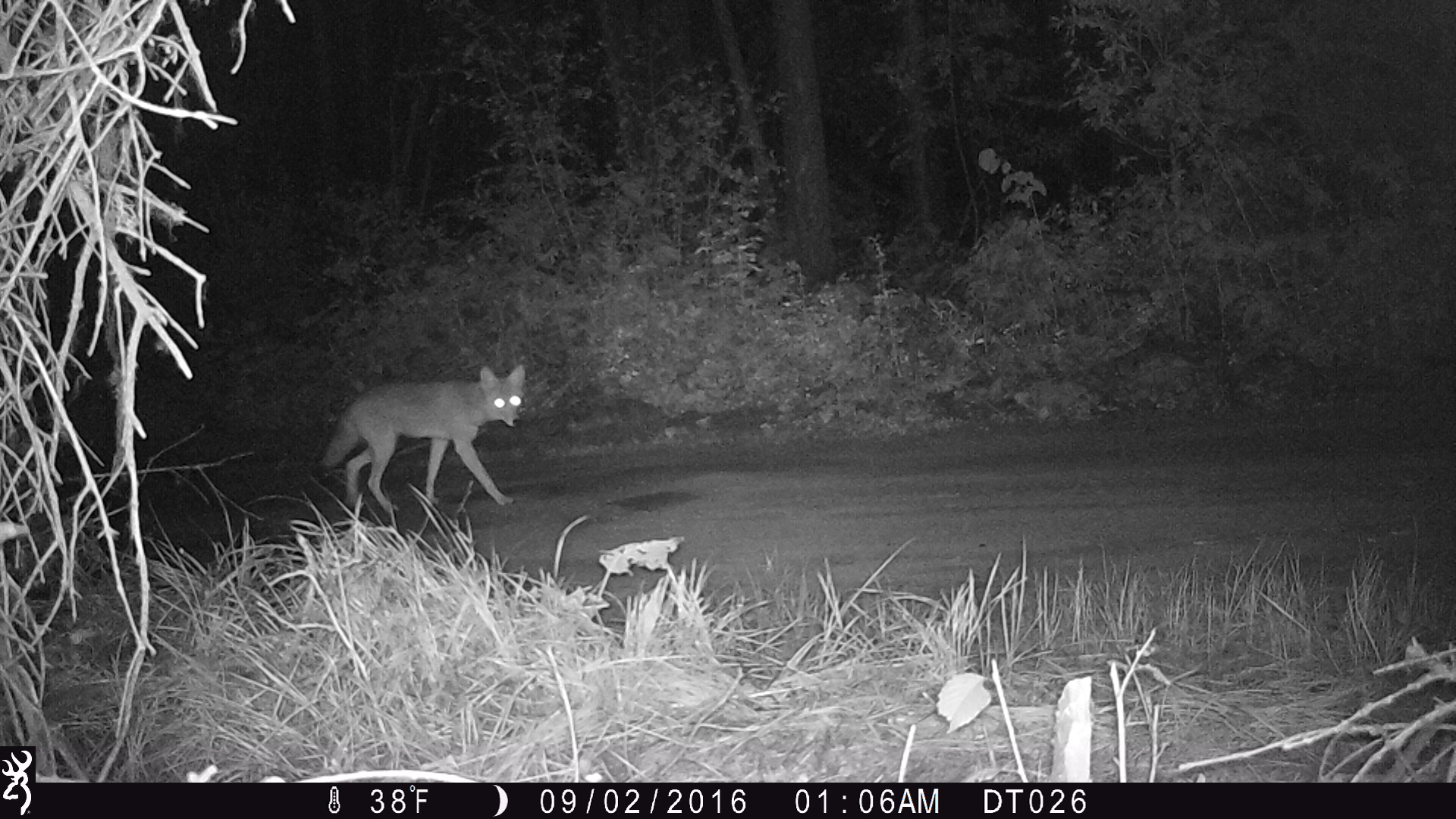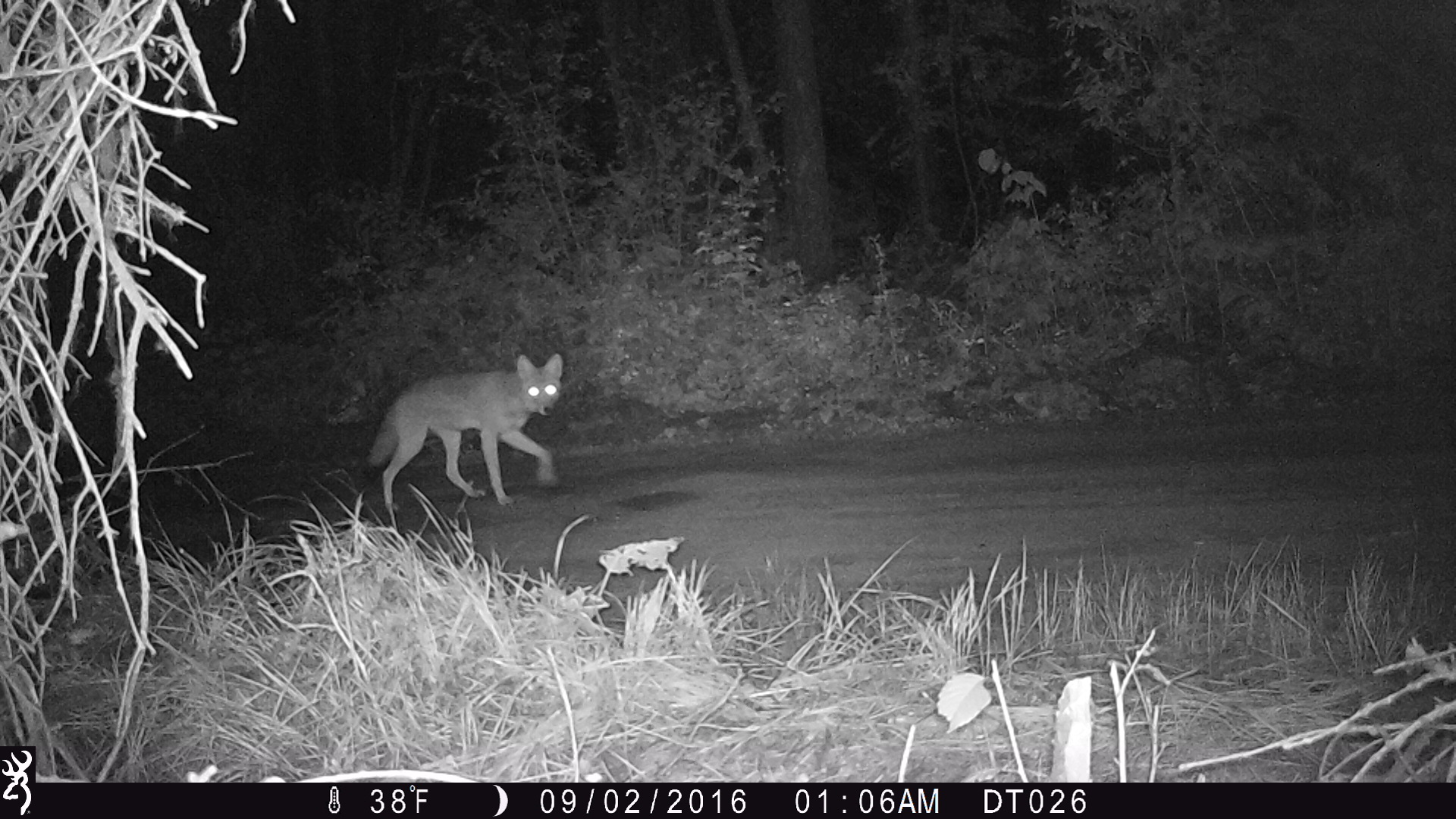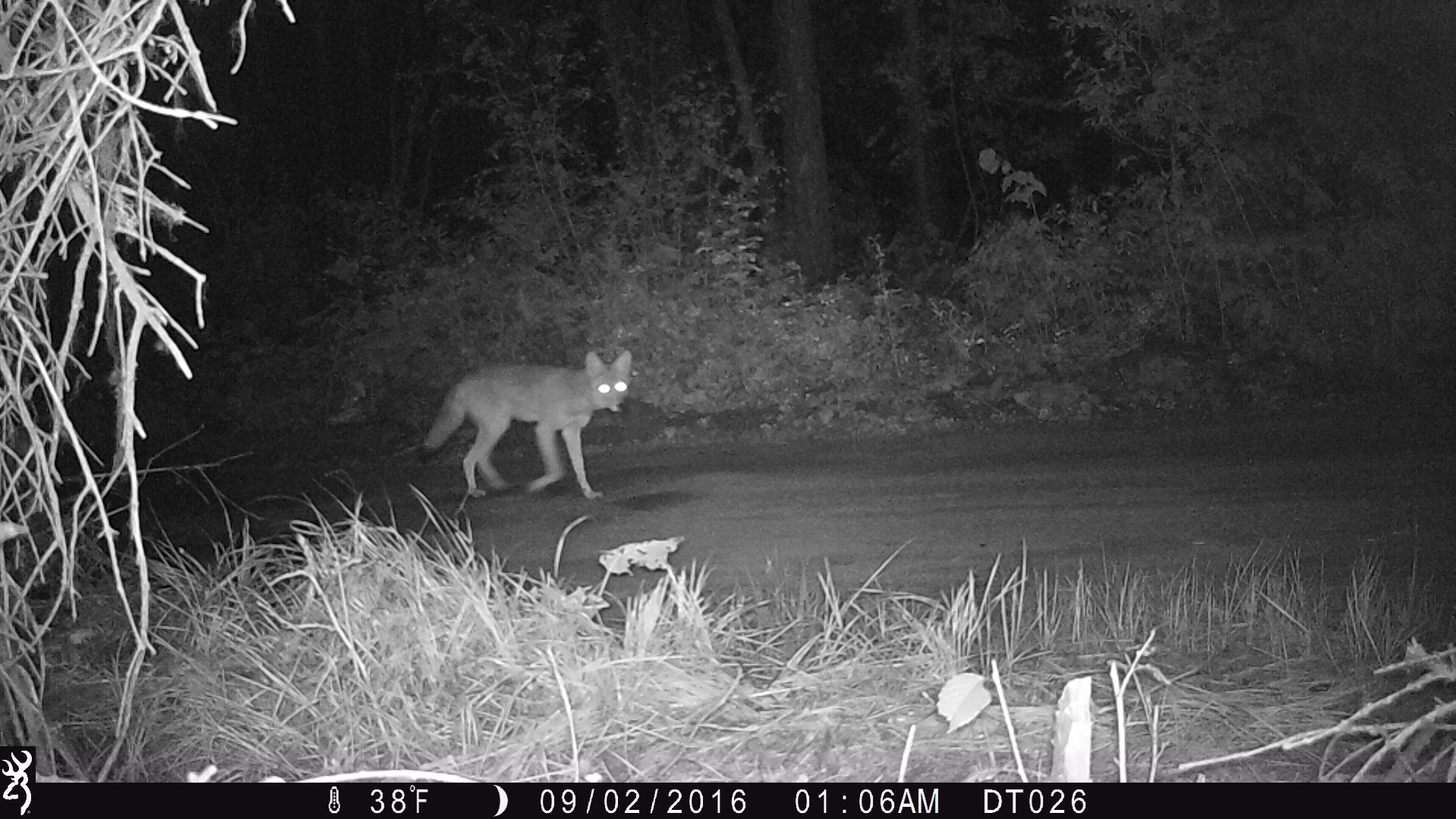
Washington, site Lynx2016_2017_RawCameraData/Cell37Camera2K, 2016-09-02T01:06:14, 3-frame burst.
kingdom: Animalia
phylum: Chordata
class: Mammalia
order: Carnivora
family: Canidae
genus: Canis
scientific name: Canis latrans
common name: coyote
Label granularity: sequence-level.